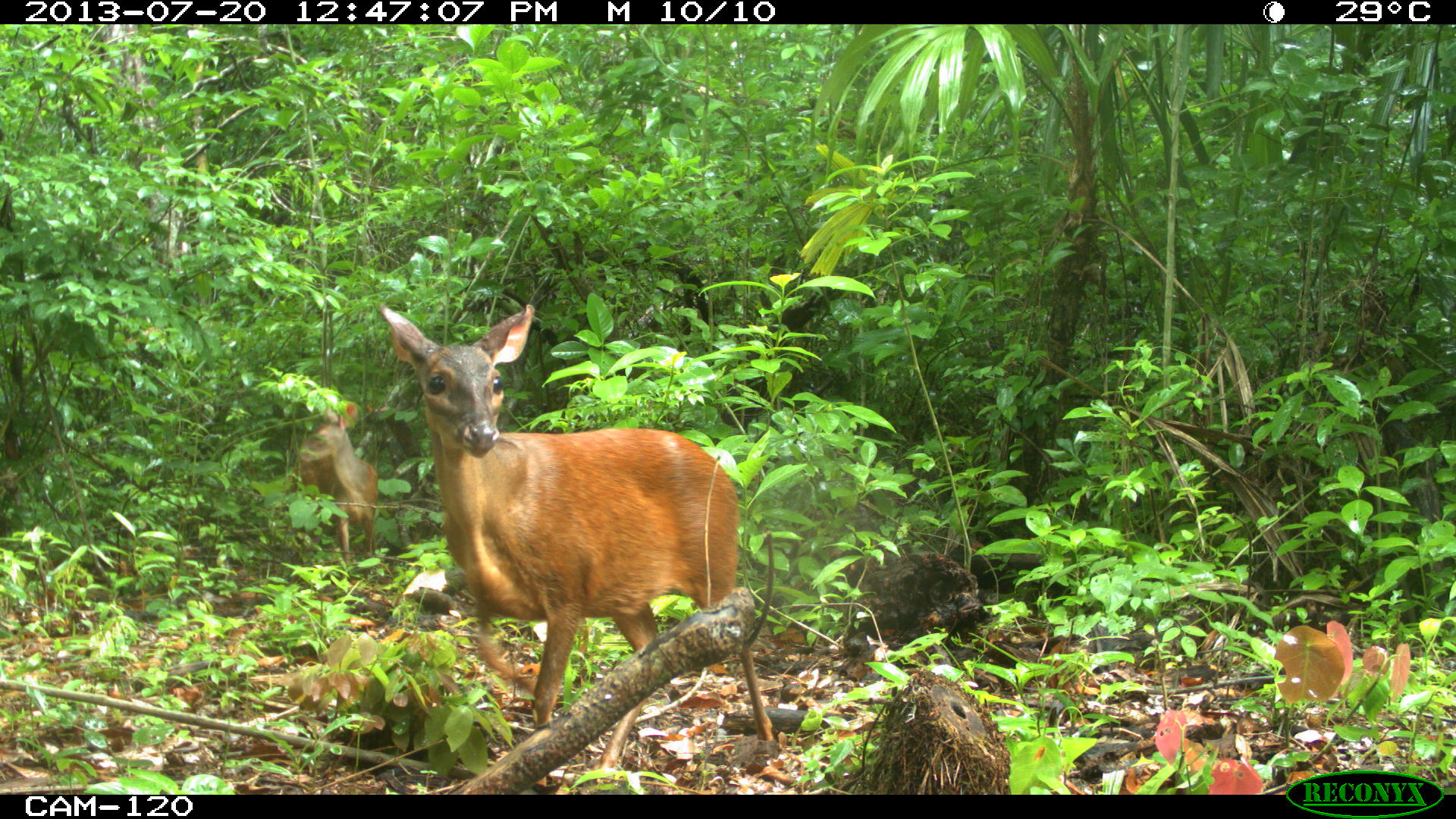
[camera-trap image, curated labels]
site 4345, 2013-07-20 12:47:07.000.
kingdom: Animalia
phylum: Chordata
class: Mammalia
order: Artiodactyla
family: Cervidae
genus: Mazama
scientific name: Mazama temama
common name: central american red brocket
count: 2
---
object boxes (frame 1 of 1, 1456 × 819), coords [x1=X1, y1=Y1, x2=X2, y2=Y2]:
mazama temama: [x1=375, y1=300, x2=794, y2=778]; [x1=295, y1=413, x2=378, y2=566]